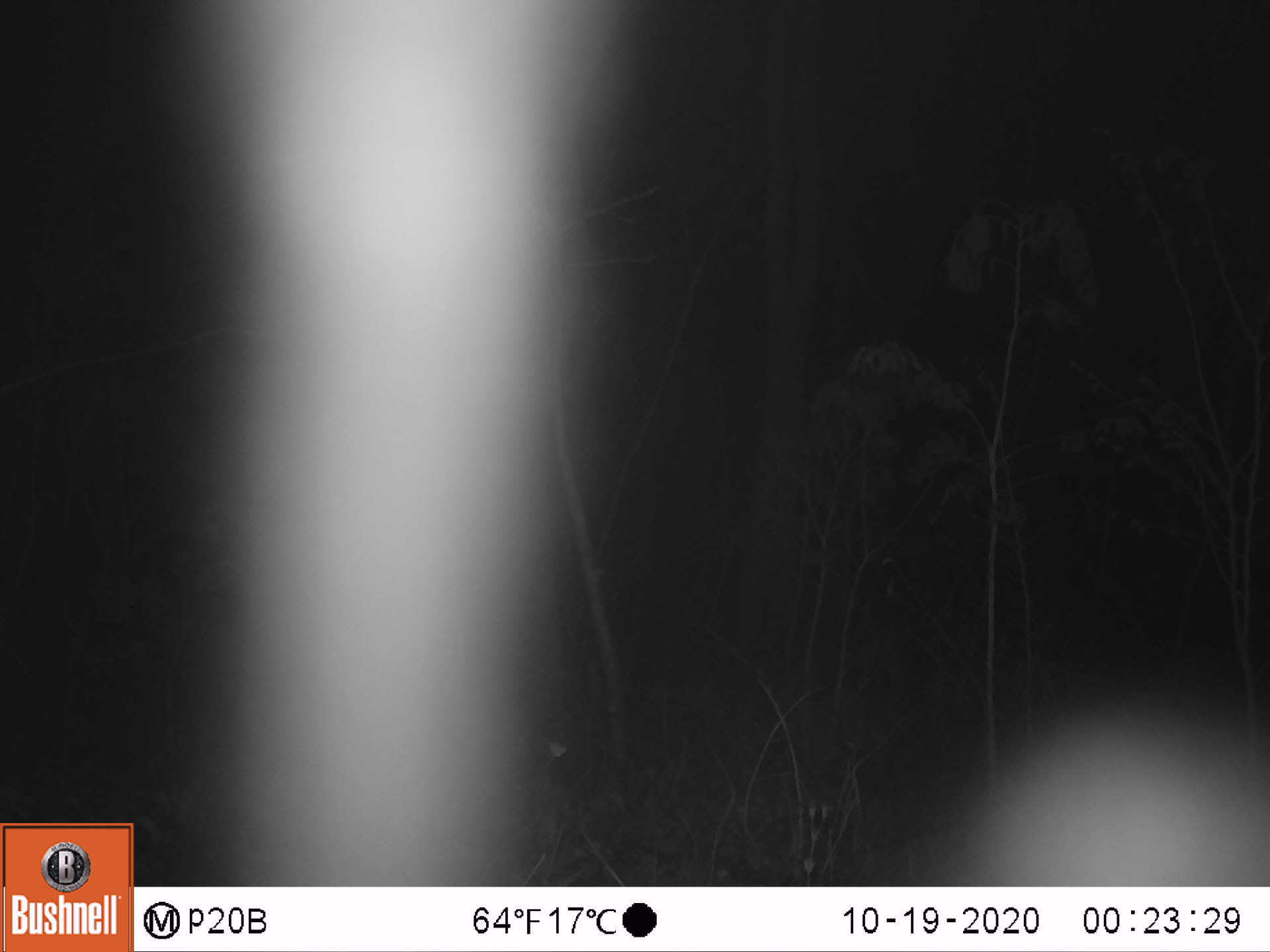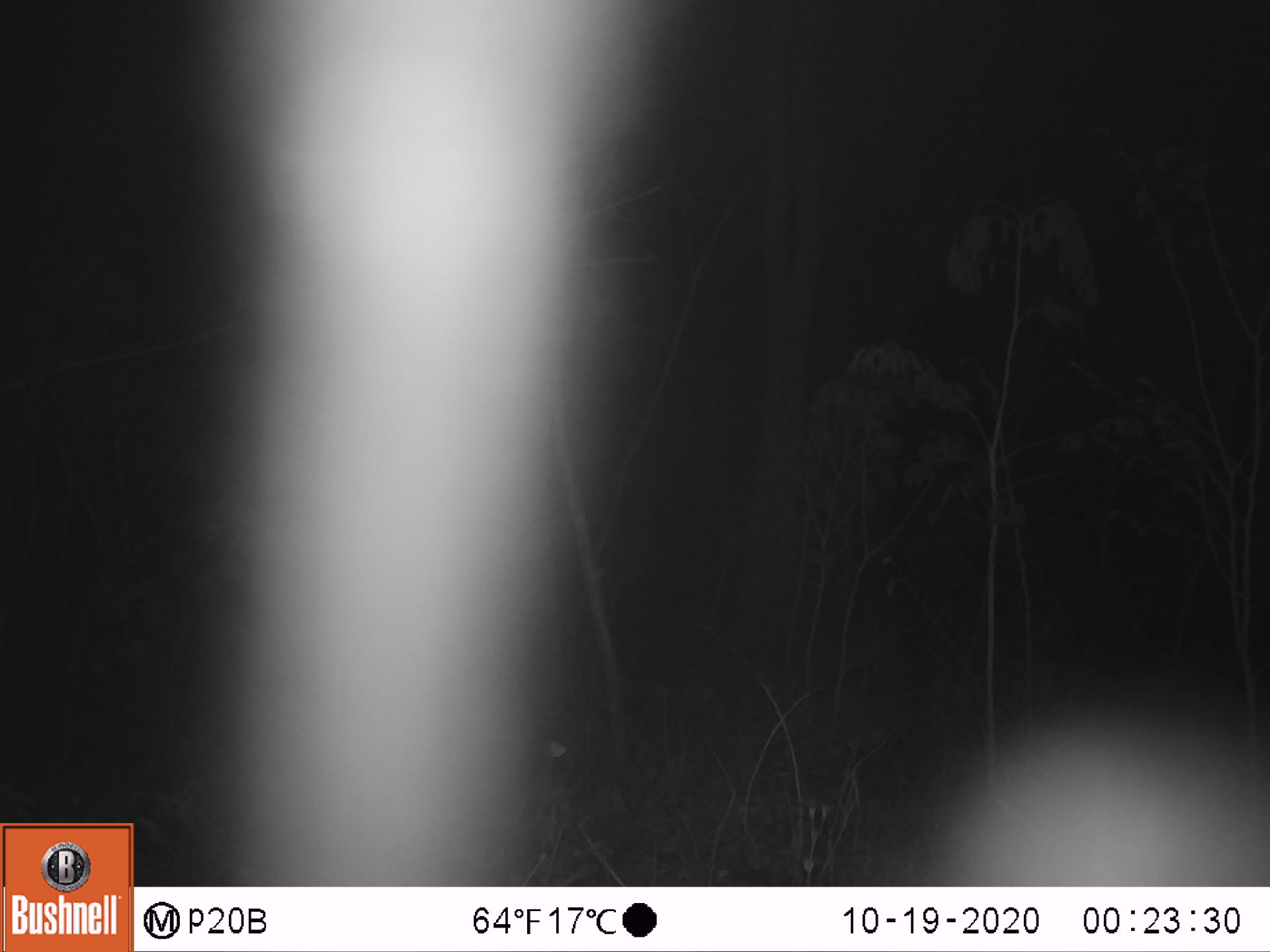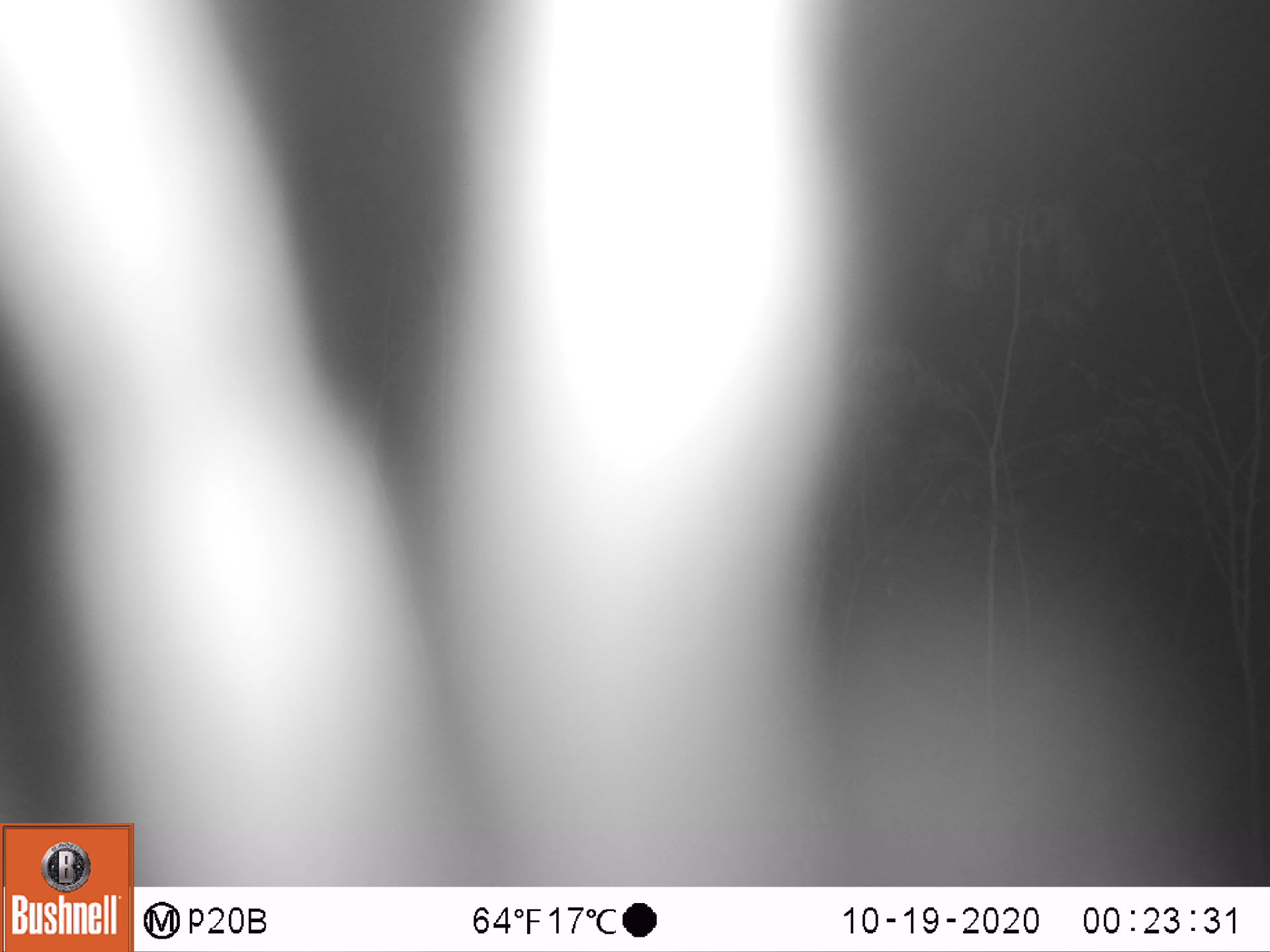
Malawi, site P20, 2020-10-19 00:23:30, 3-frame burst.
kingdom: Animalia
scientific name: Animalia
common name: other animal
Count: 1.